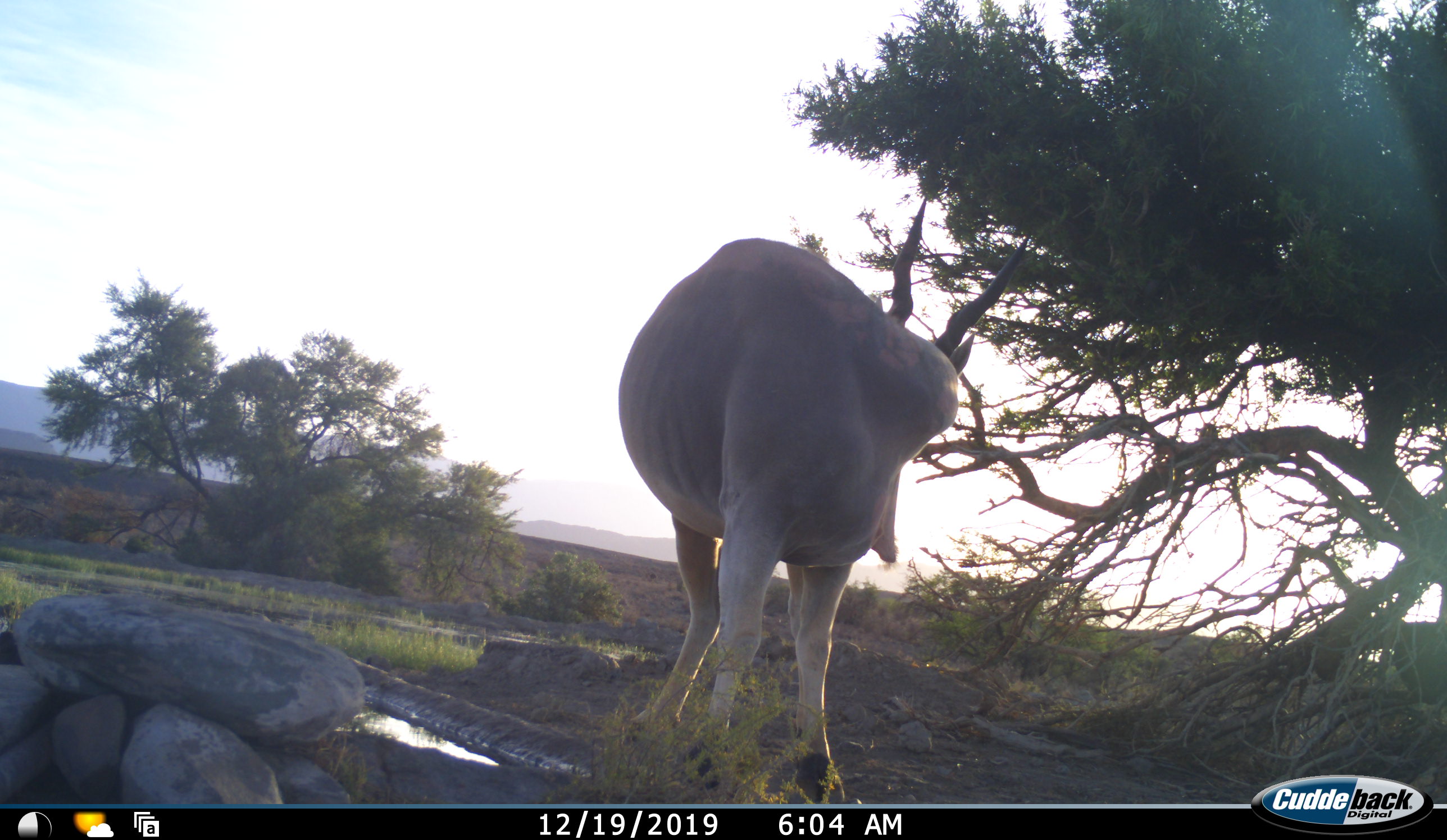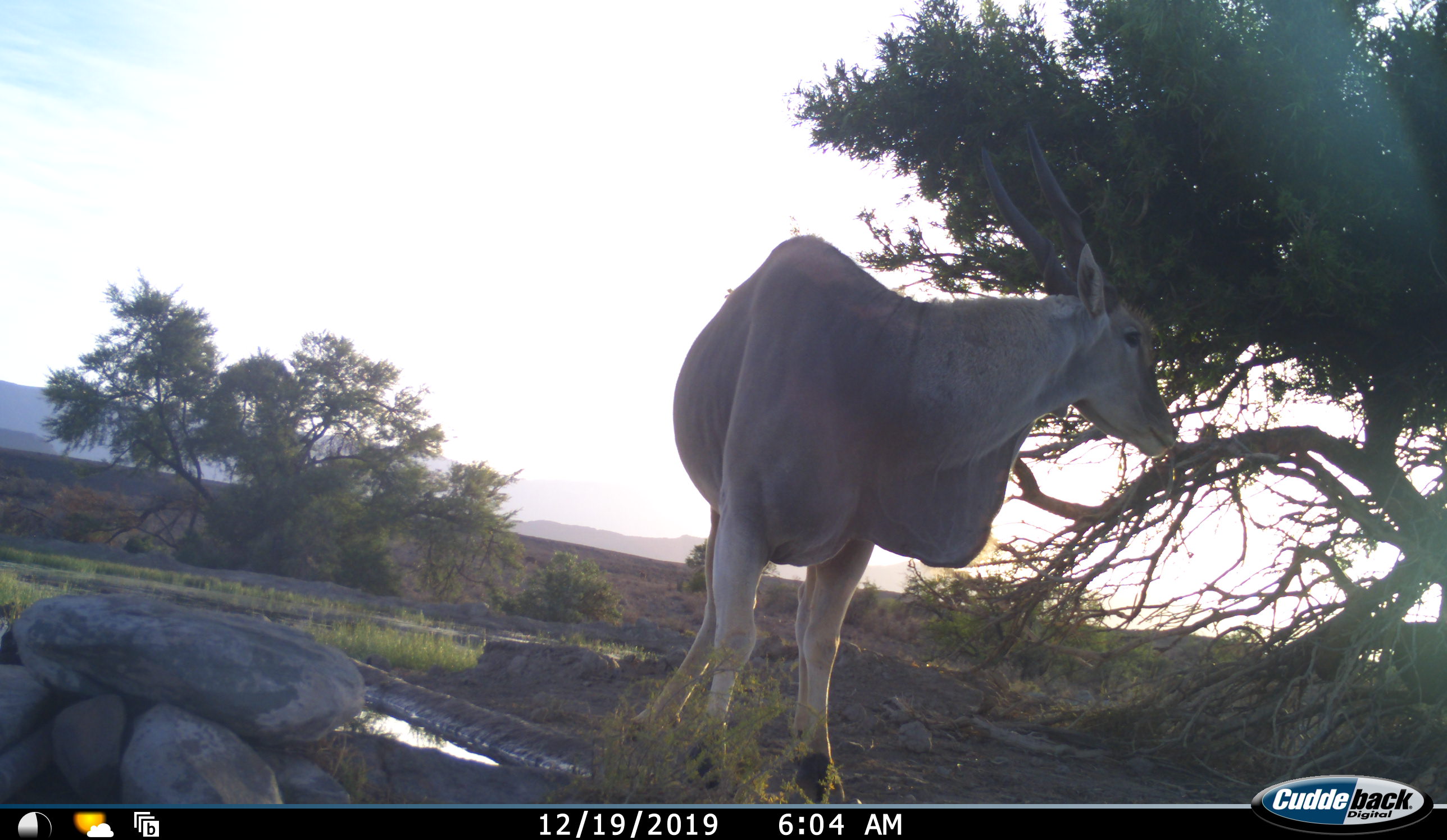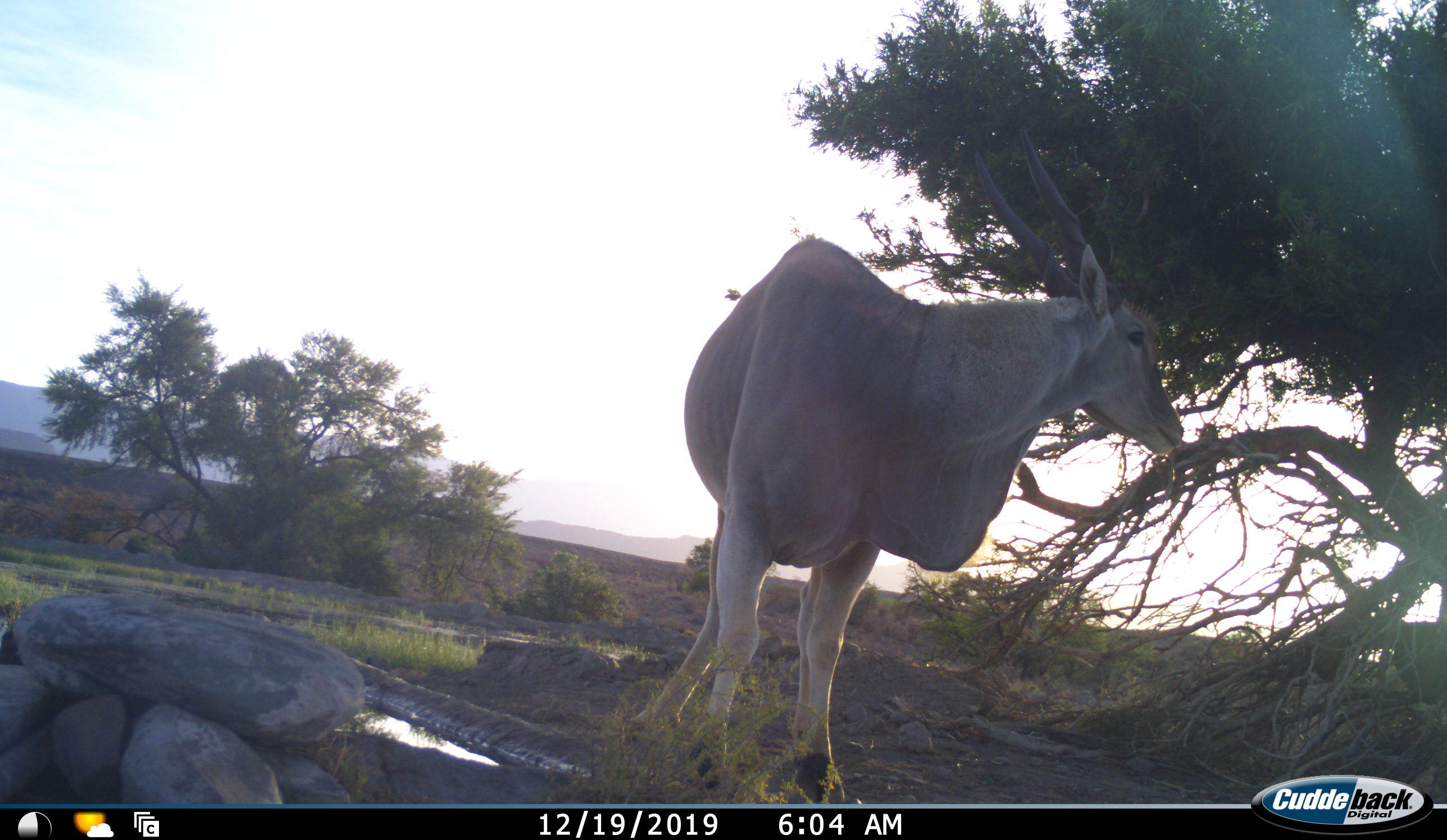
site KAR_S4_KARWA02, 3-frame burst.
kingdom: Animalia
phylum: Chordata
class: Mammalia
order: Artiodactyla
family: Bovidae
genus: Tragelaphus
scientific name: Tragelaphus oryx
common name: eland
Eland (Tragelaphus oryx), count 1. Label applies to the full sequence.